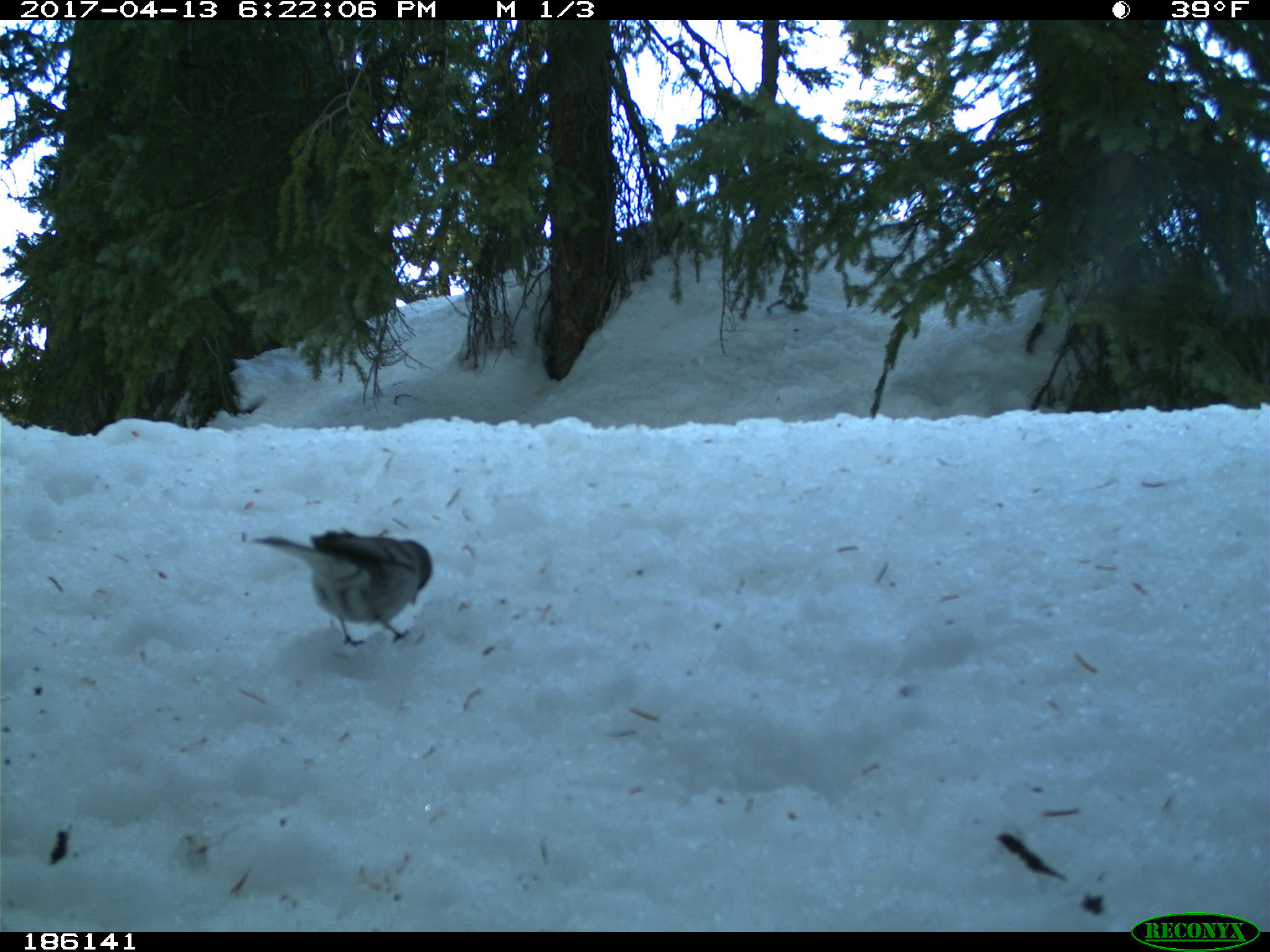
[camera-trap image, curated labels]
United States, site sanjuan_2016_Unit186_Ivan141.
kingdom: Animalia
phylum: Chordata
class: Aves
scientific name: Aves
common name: birds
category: unidentified bird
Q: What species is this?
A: Unidentified bird (birds) (Aves).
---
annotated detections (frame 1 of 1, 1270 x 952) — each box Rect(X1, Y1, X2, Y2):
animal: Rect(248, 527, 433, 647)